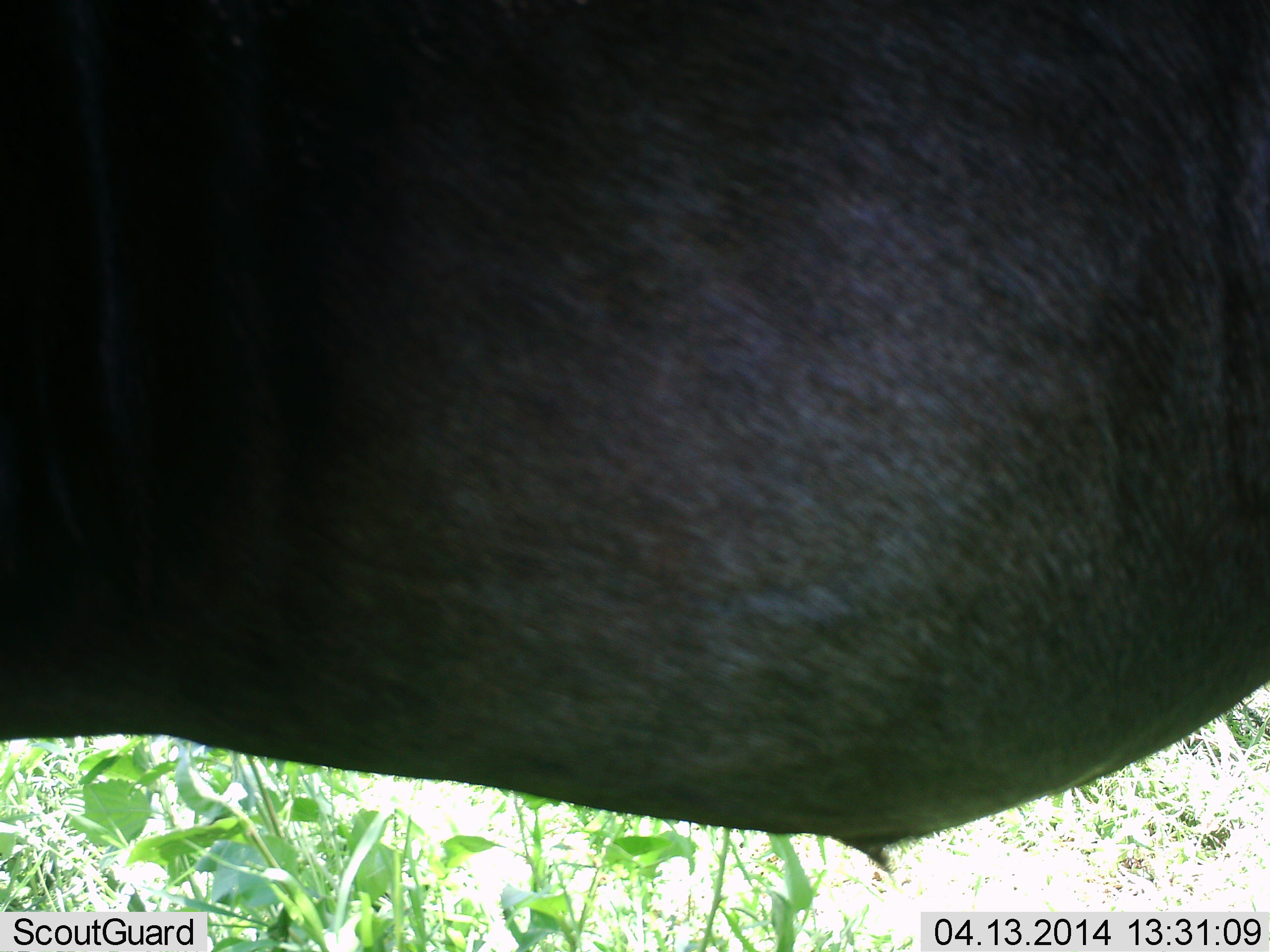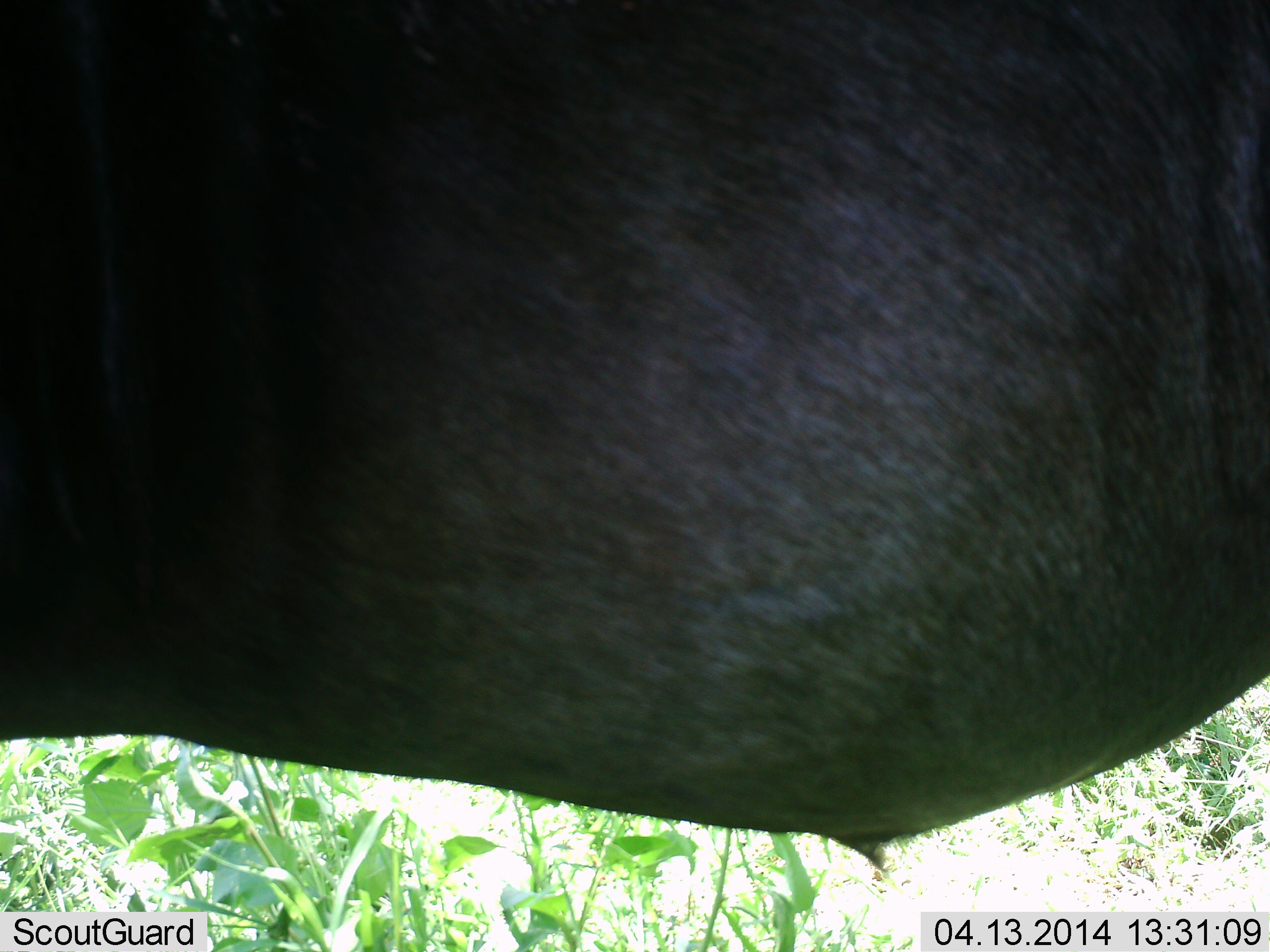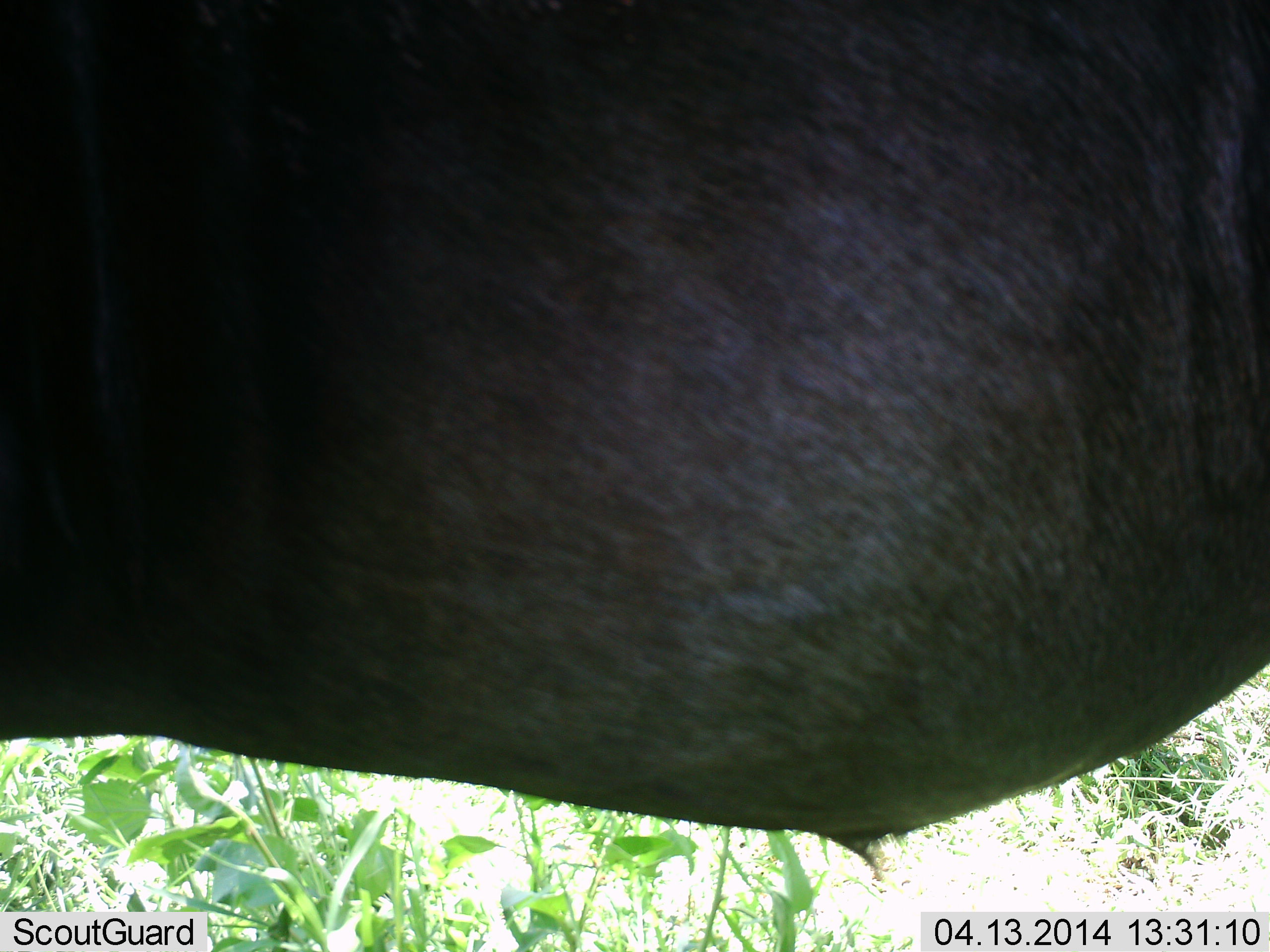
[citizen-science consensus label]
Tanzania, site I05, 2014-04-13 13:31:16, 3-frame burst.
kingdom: Animalia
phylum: Chordata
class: Mammalia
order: Artiodactyla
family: Bovidae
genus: Connochaetes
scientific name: Connochaetes taurinus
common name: blue wildebeest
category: wildebeest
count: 1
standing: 100%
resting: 0%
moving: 0%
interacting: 0%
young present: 0%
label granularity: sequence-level